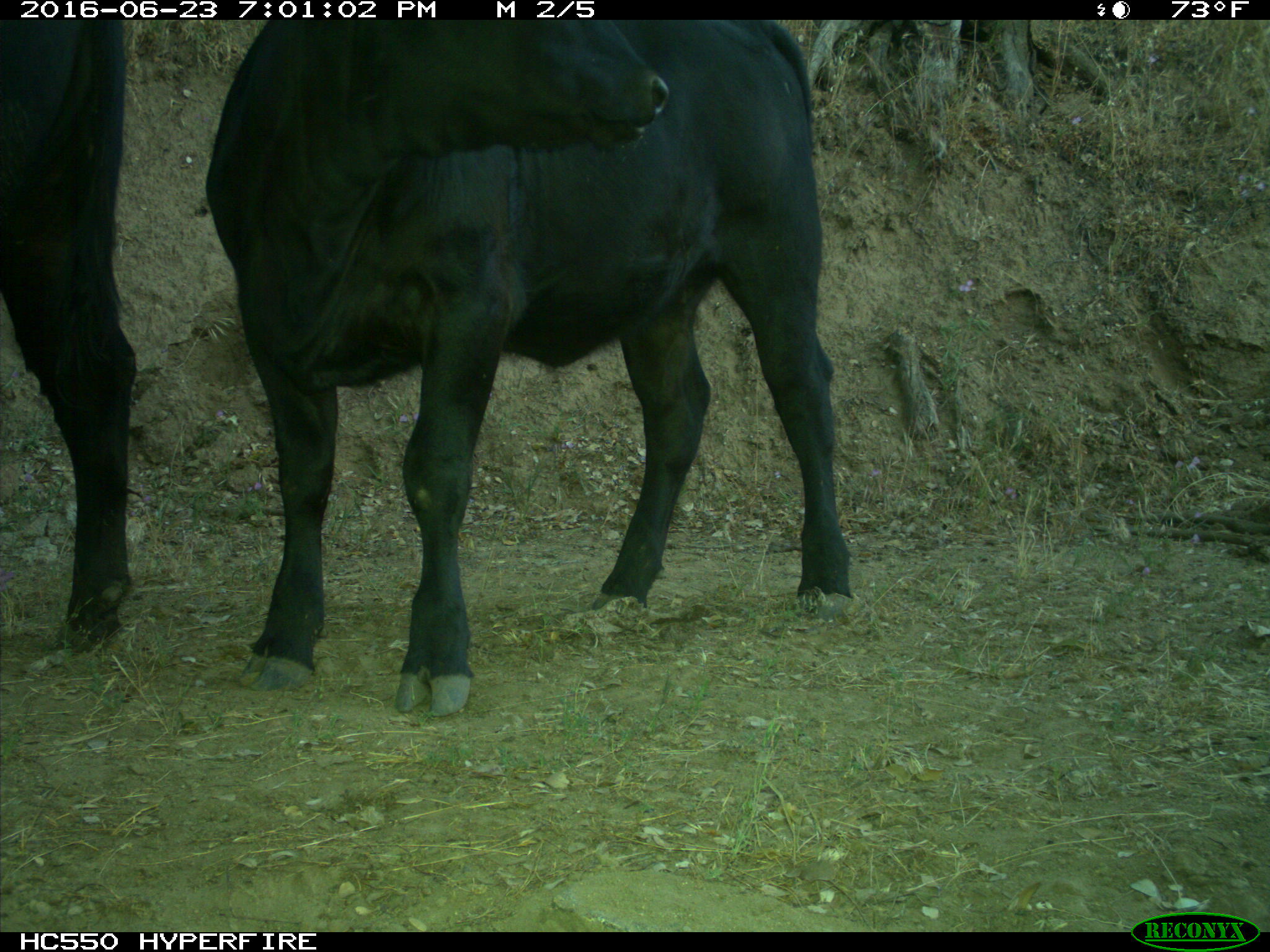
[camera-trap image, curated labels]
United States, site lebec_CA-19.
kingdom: Animalia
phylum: Chordata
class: Mammalia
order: Artiodactyla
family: Bovidae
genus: Bos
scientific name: Bos taurus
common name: domestic cow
Bos taurus (domestic cow).